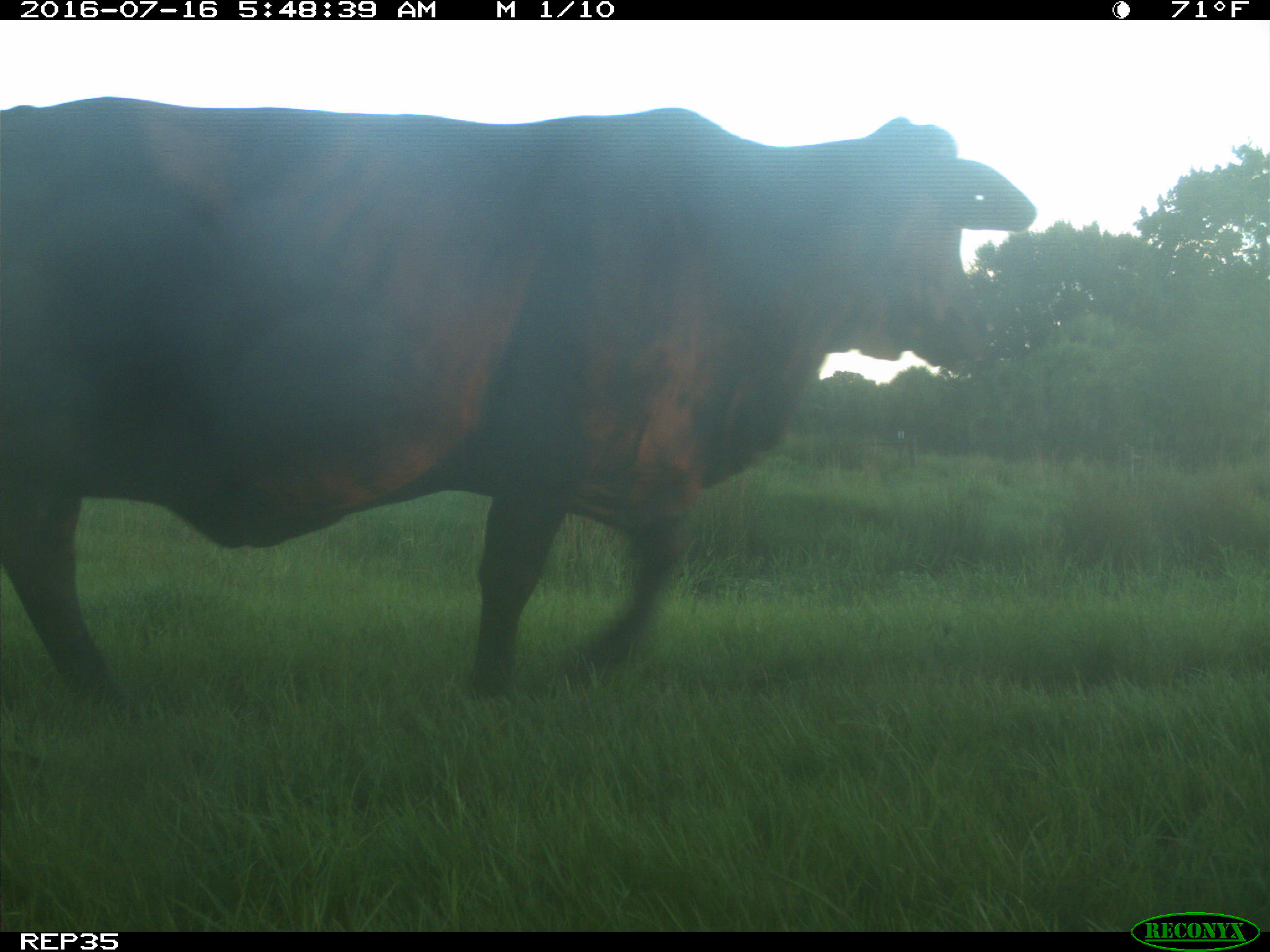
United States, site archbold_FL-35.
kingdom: Animalia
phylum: Chordata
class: Mammalia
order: Artiodactyla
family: Bovidae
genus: Bos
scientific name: Bos taurus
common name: domestic cow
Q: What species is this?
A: Bos taurus (domestic cow).